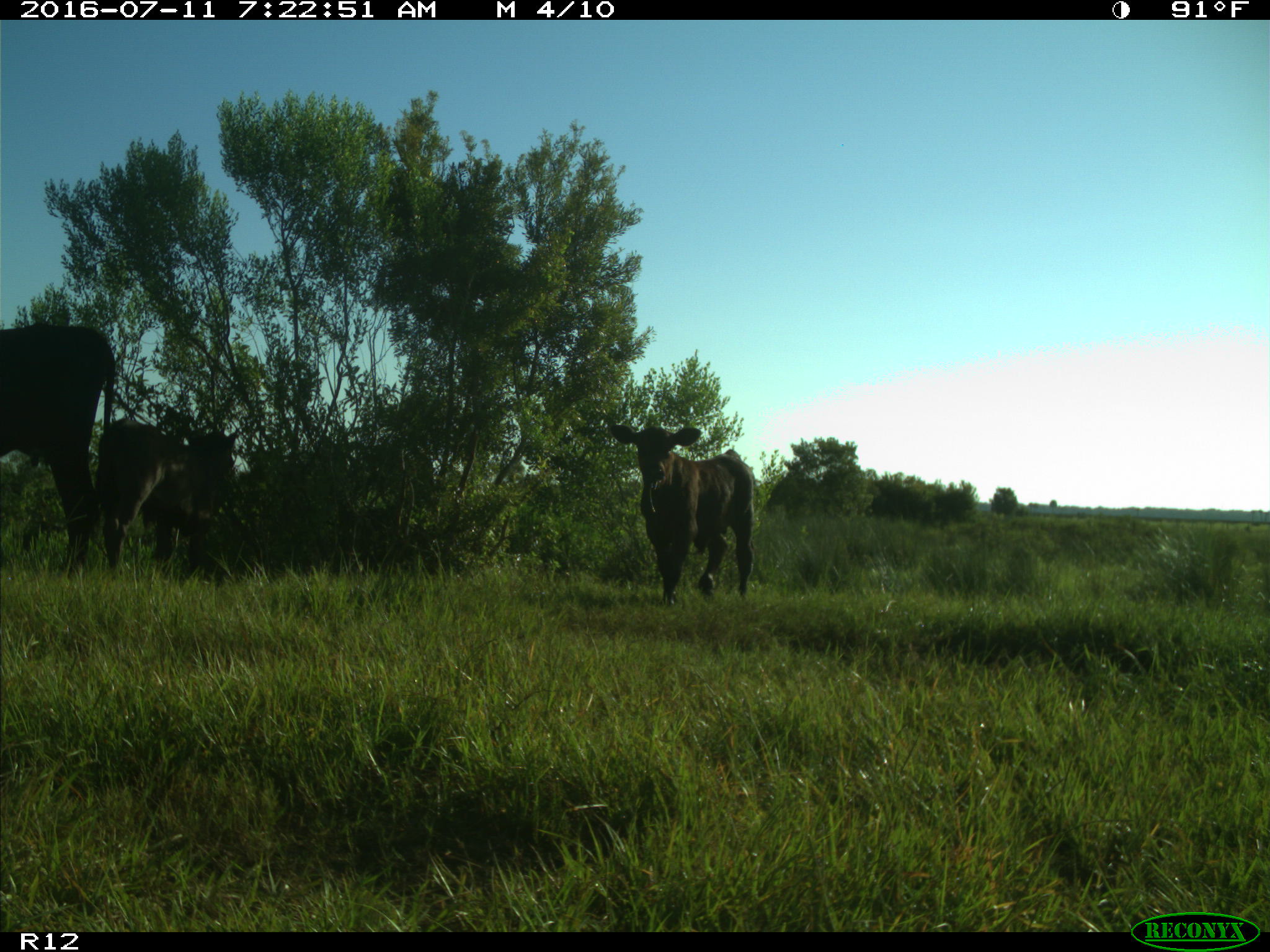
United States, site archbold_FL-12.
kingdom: Animalia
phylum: Chordata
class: Mammalia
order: Artiodactyla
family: Bovidae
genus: Bos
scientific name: Bos taurus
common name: domestic cow